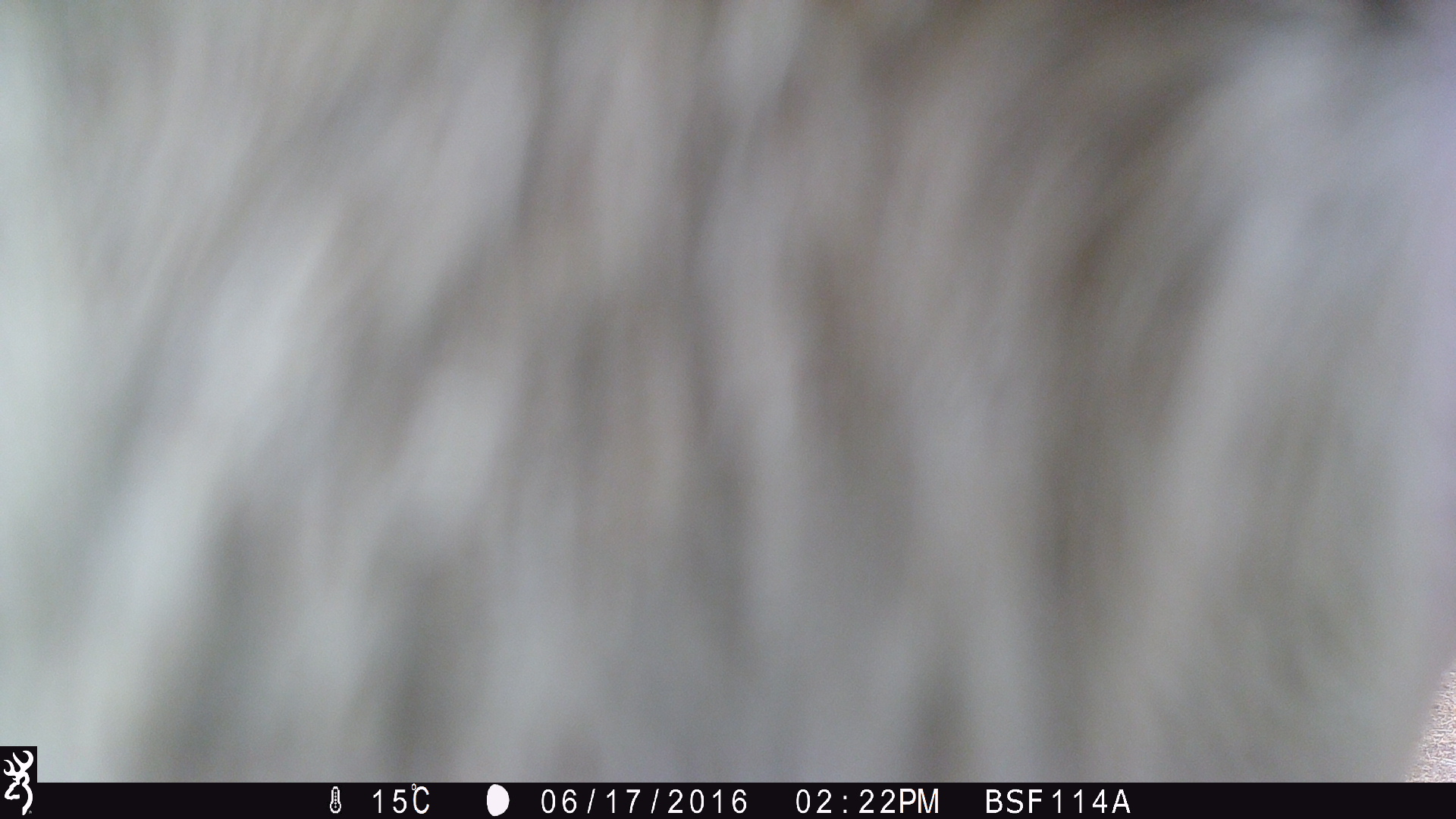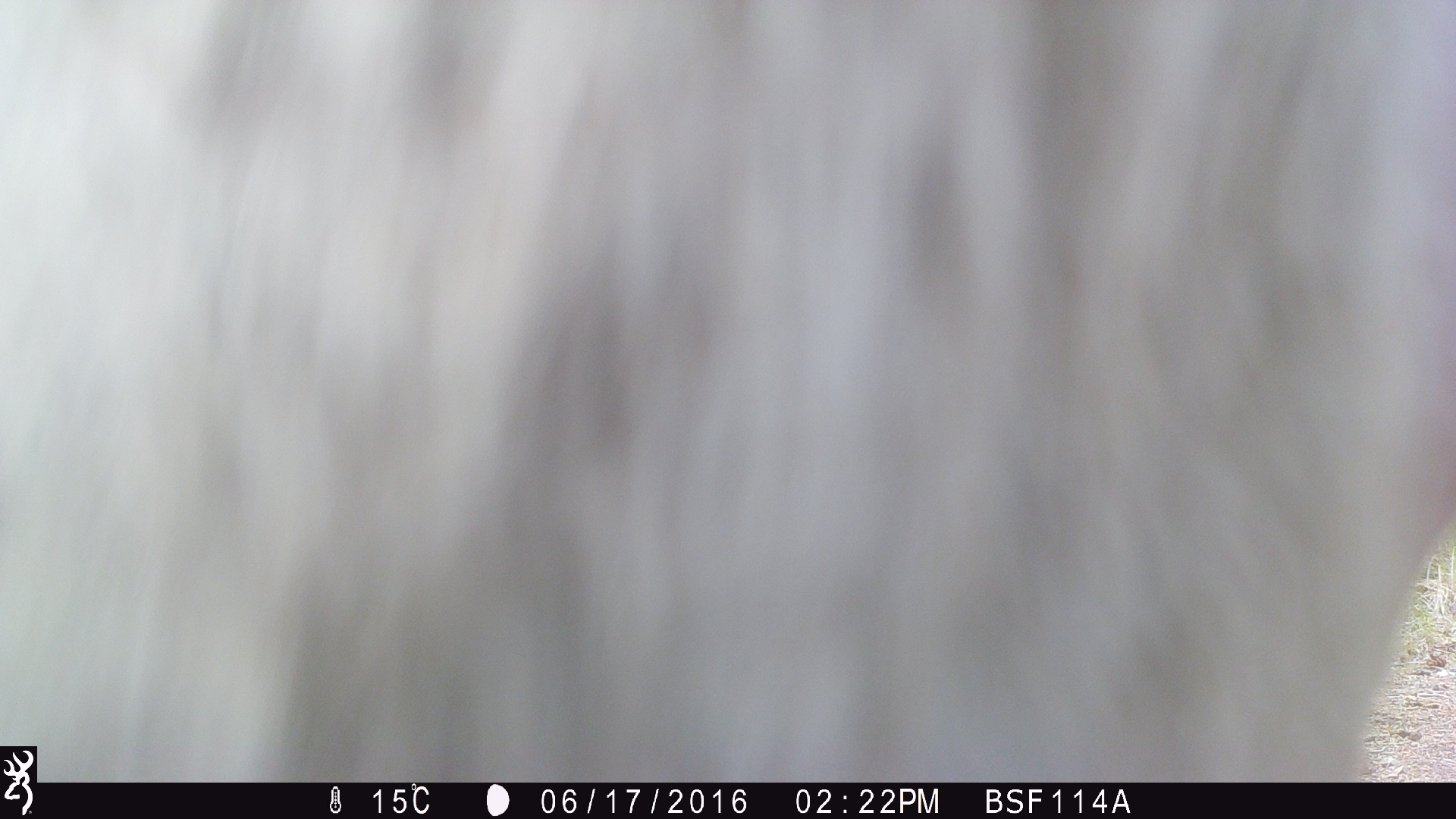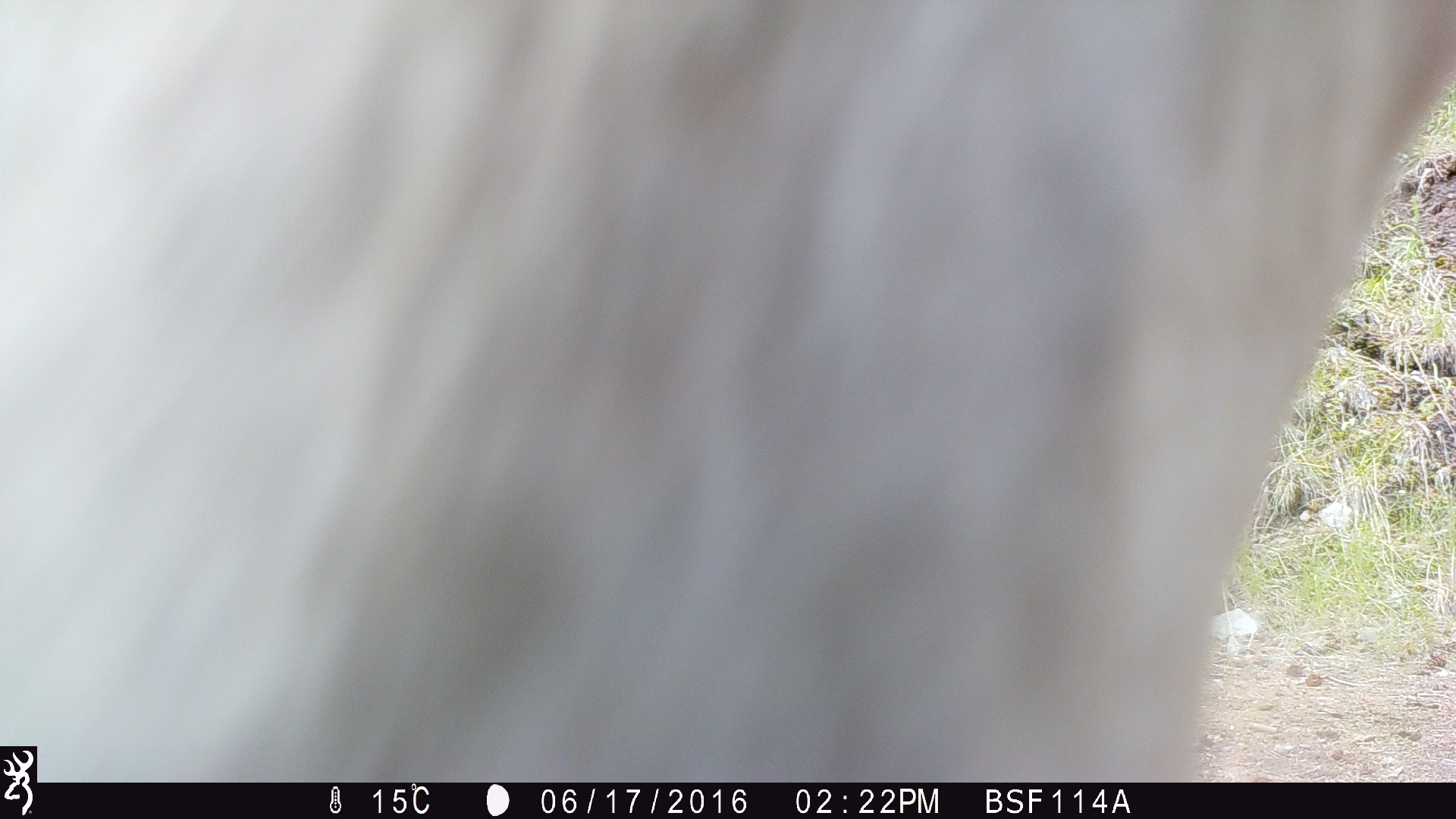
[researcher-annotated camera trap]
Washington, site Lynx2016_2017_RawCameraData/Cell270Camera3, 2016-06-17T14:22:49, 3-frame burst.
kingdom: Animalia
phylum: Chordata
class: Mammalia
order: Artiodactyla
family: Bovidae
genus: Bos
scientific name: Bos taurus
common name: domestic cattle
Domestic cattle (Bos taurus). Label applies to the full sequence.